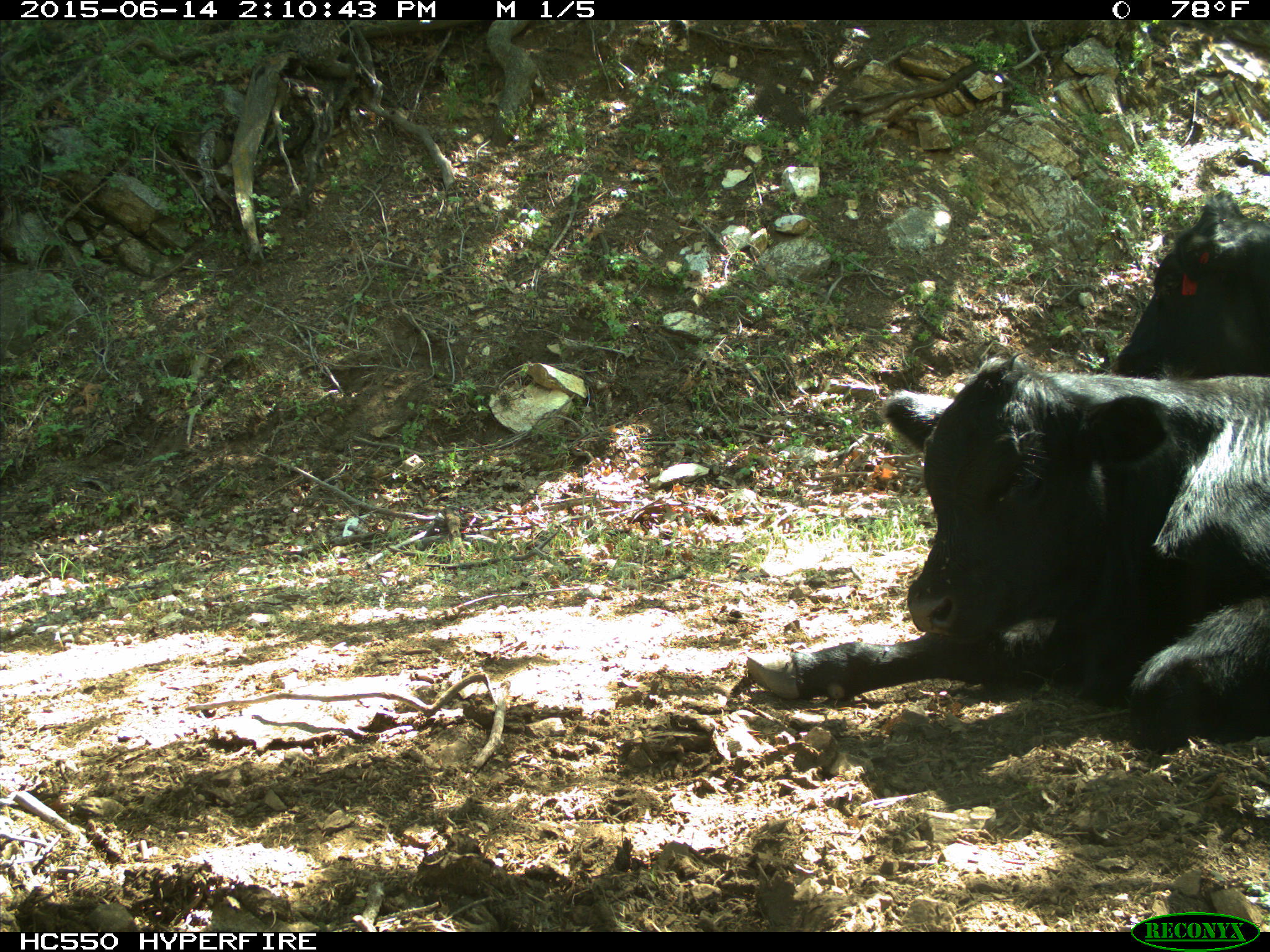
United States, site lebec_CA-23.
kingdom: Animalia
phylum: Chordata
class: Mammalia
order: Artiodactyla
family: Bovidae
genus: Bos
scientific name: Bos taurus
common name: domestic cow